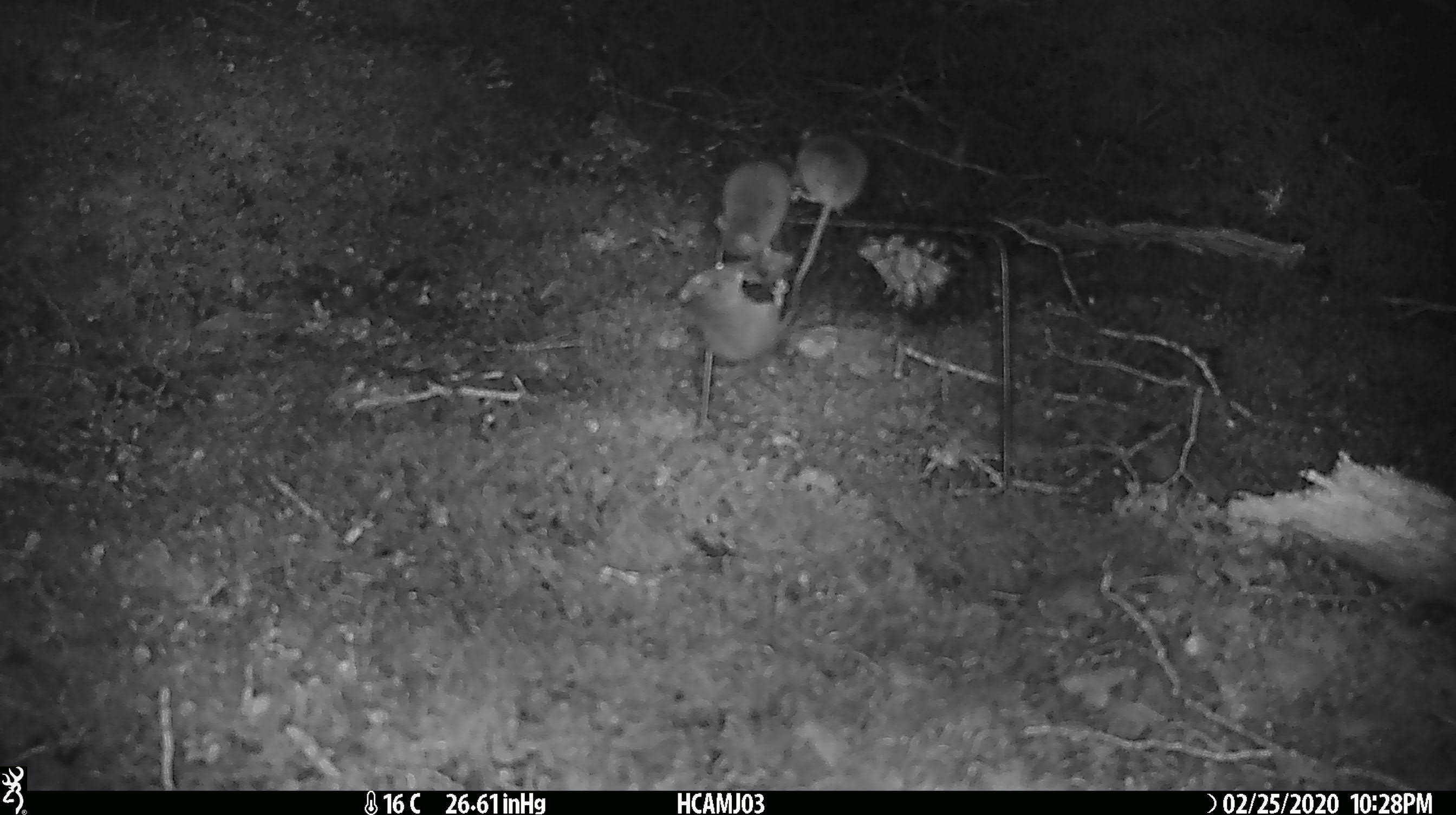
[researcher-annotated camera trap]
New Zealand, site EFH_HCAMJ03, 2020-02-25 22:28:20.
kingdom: Animalia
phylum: Chordata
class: Mammalia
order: Rodentia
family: Muridae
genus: Mus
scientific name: Mus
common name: mouse